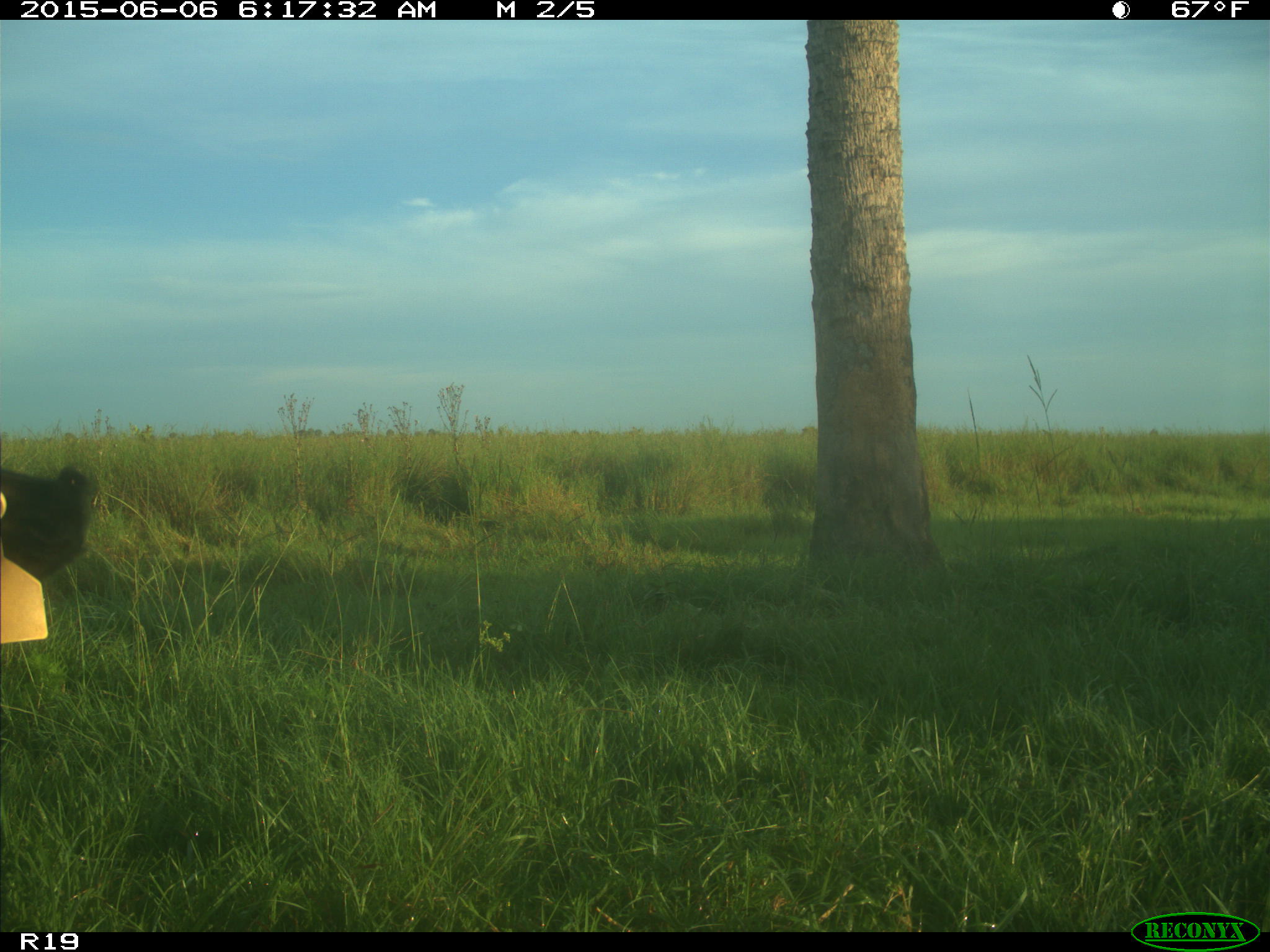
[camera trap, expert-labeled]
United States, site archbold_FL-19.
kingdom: Animalia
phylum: Chordata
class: Mammalia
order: Artiodactyla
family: Bovidae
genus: Bos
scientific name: Bos taurus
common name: domestic cow